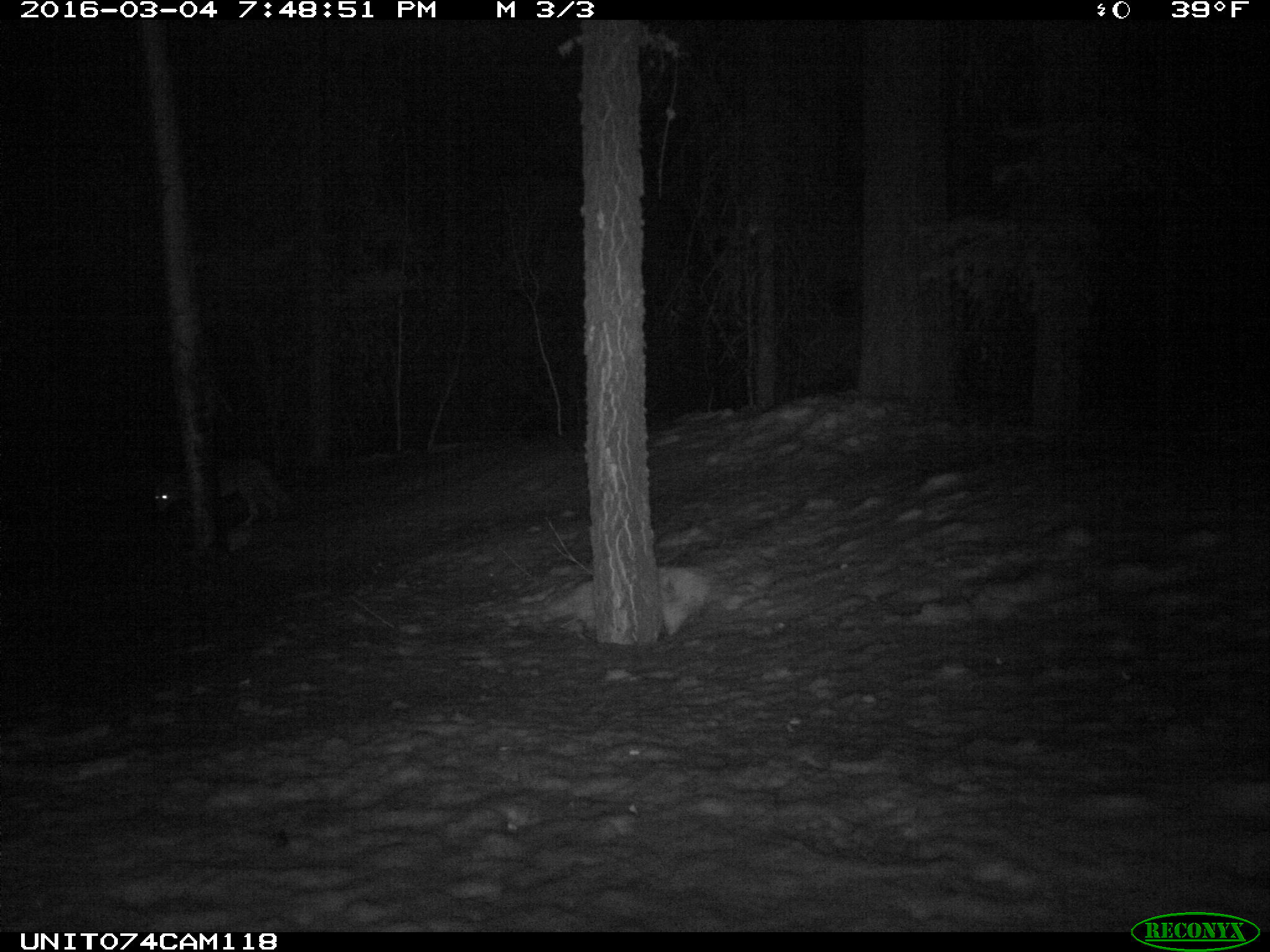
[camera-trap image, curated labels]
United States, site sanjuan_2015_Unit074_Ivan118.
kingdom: Animalia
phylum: Chordata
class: Mammalia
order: Carnivora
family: Canidae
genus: Canis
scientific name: Canis latrans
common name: coyote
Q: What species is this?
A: Canis latrans (coyote).